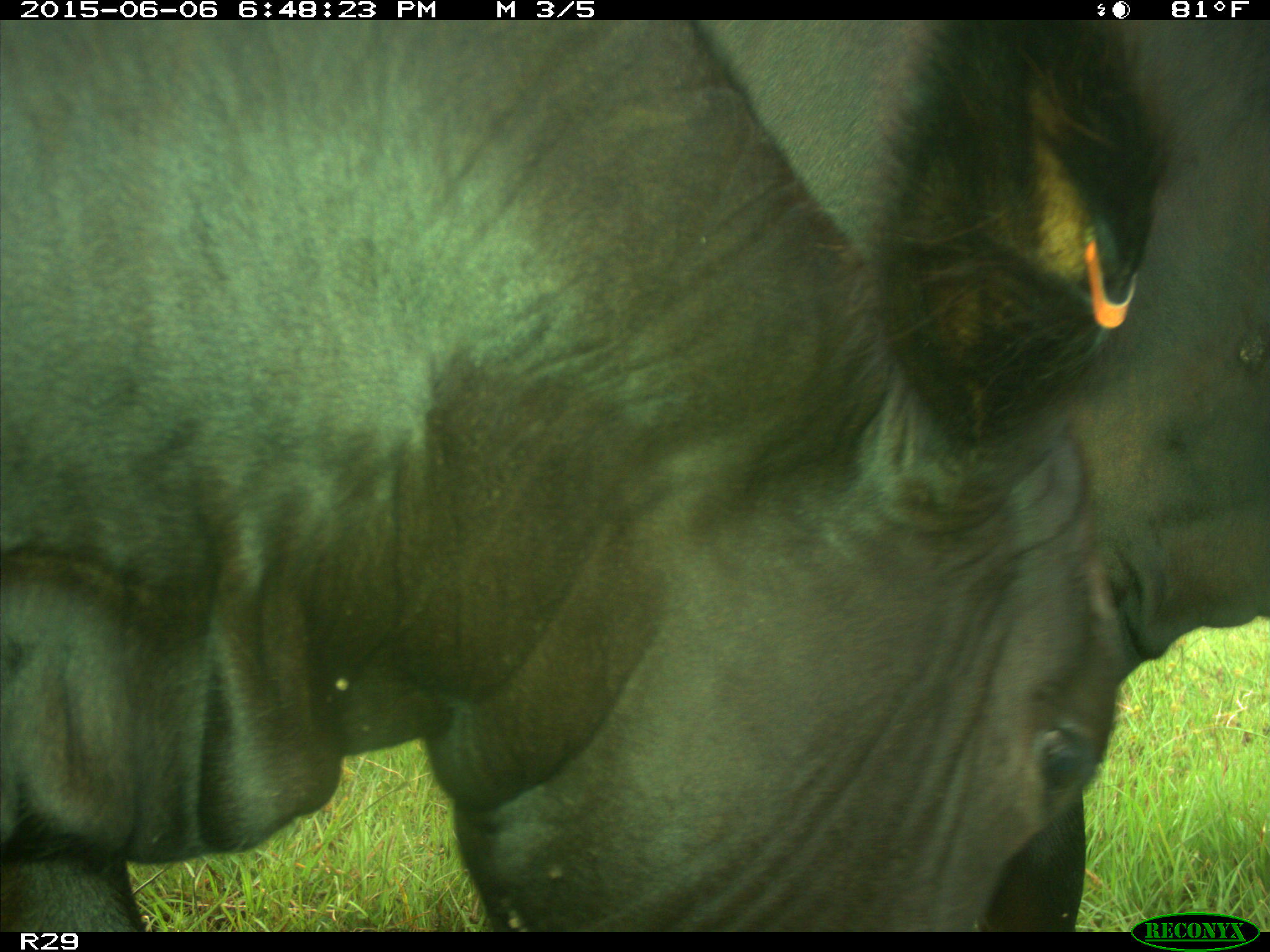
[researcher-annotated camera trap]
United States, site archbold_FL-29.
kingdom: Animalia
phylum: Chordata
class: Mammalia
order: Artiodactyla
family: Bovidae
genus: Bos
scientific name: Bos taurus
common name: domestic cow